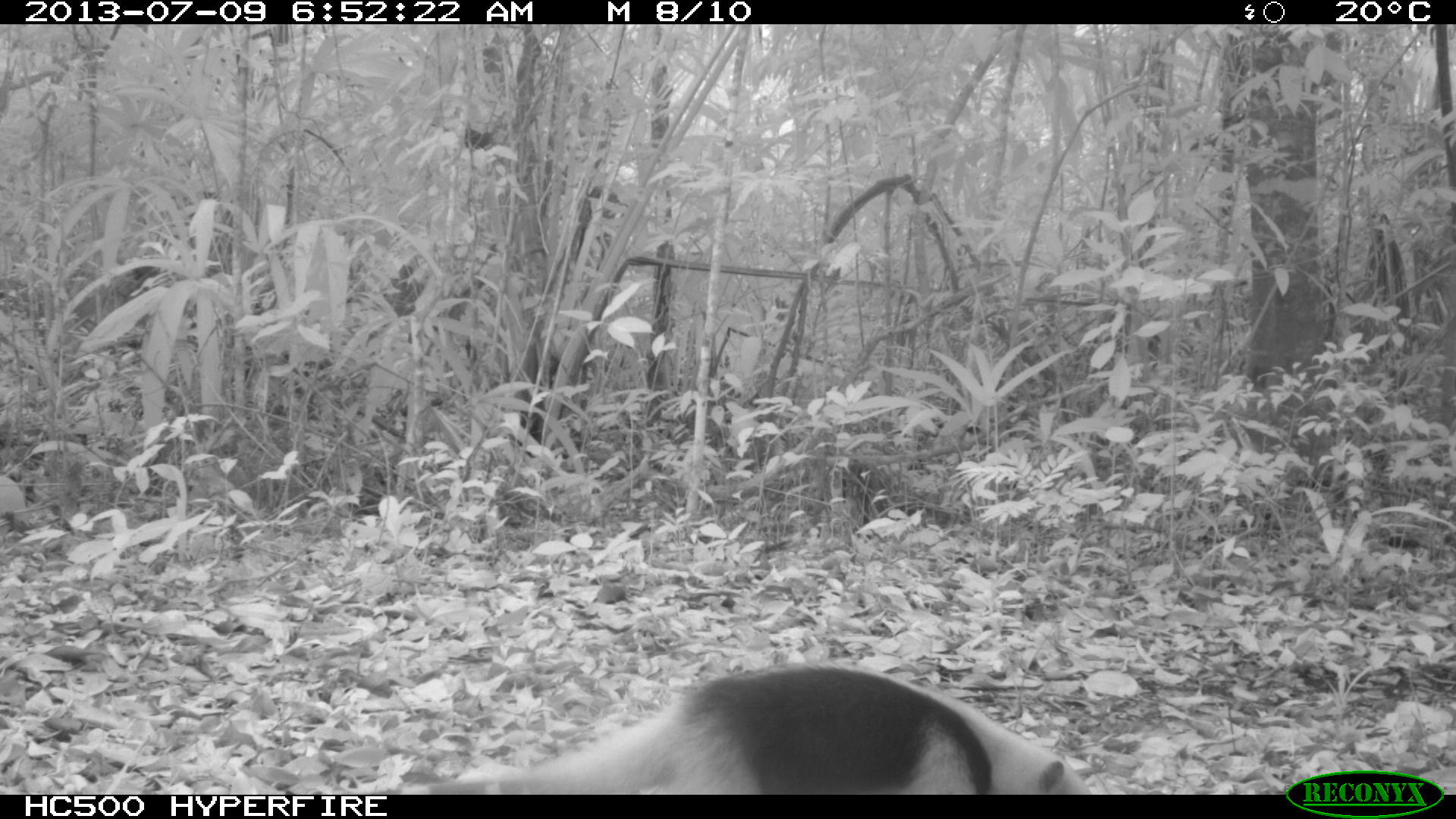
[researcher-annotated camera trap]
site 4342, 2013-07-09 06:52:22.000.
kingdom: Animalia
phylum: Chordata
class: Mammalia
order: Pilosa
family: Myrmecophagidae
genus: Tamandua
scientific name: Tamandua mexicana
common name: northern tamandua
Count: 1.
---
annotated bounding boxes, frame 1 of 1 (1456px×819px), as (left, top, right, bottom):
tamandua mexicana: (371, 661, 1095, 795)